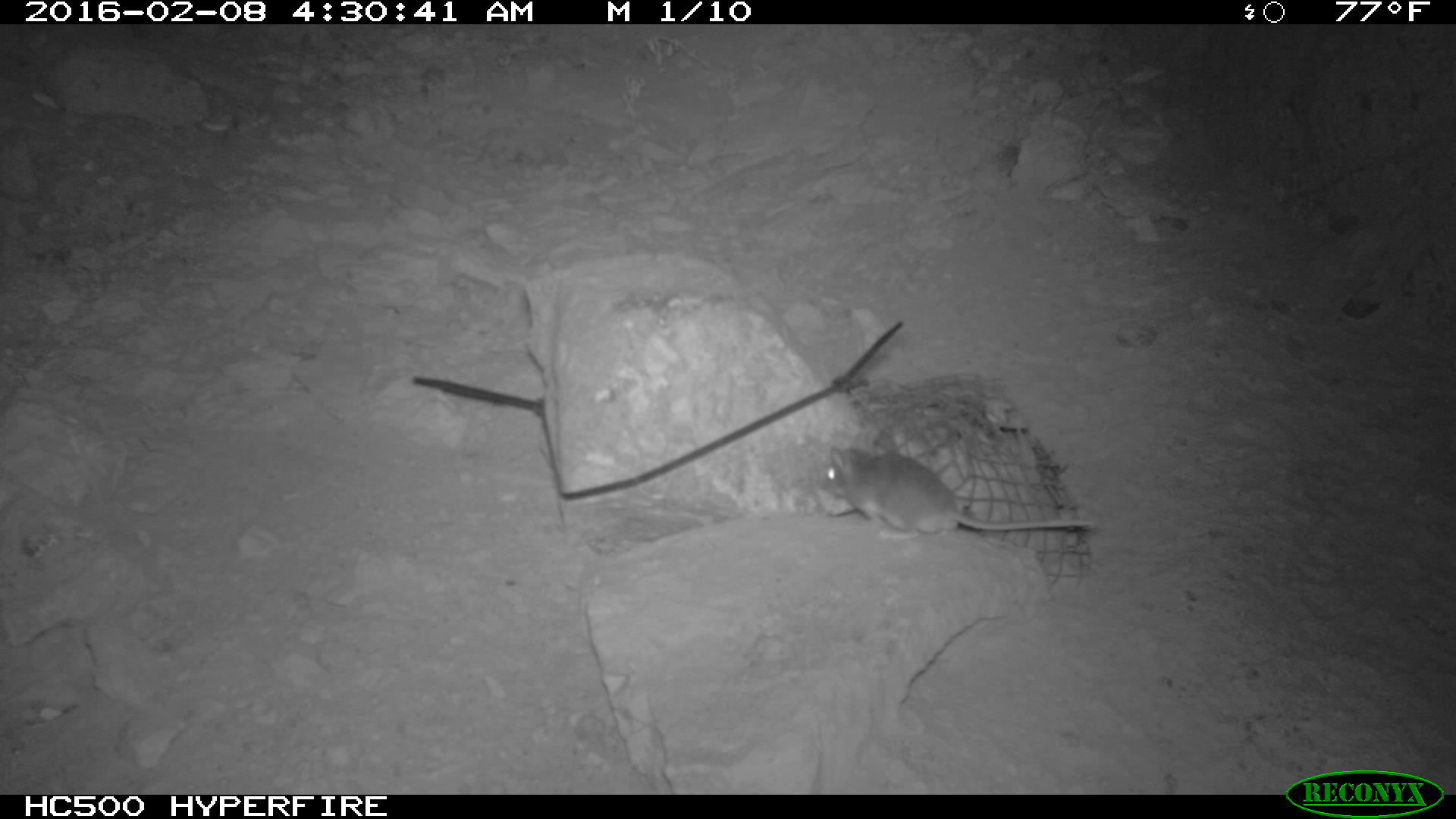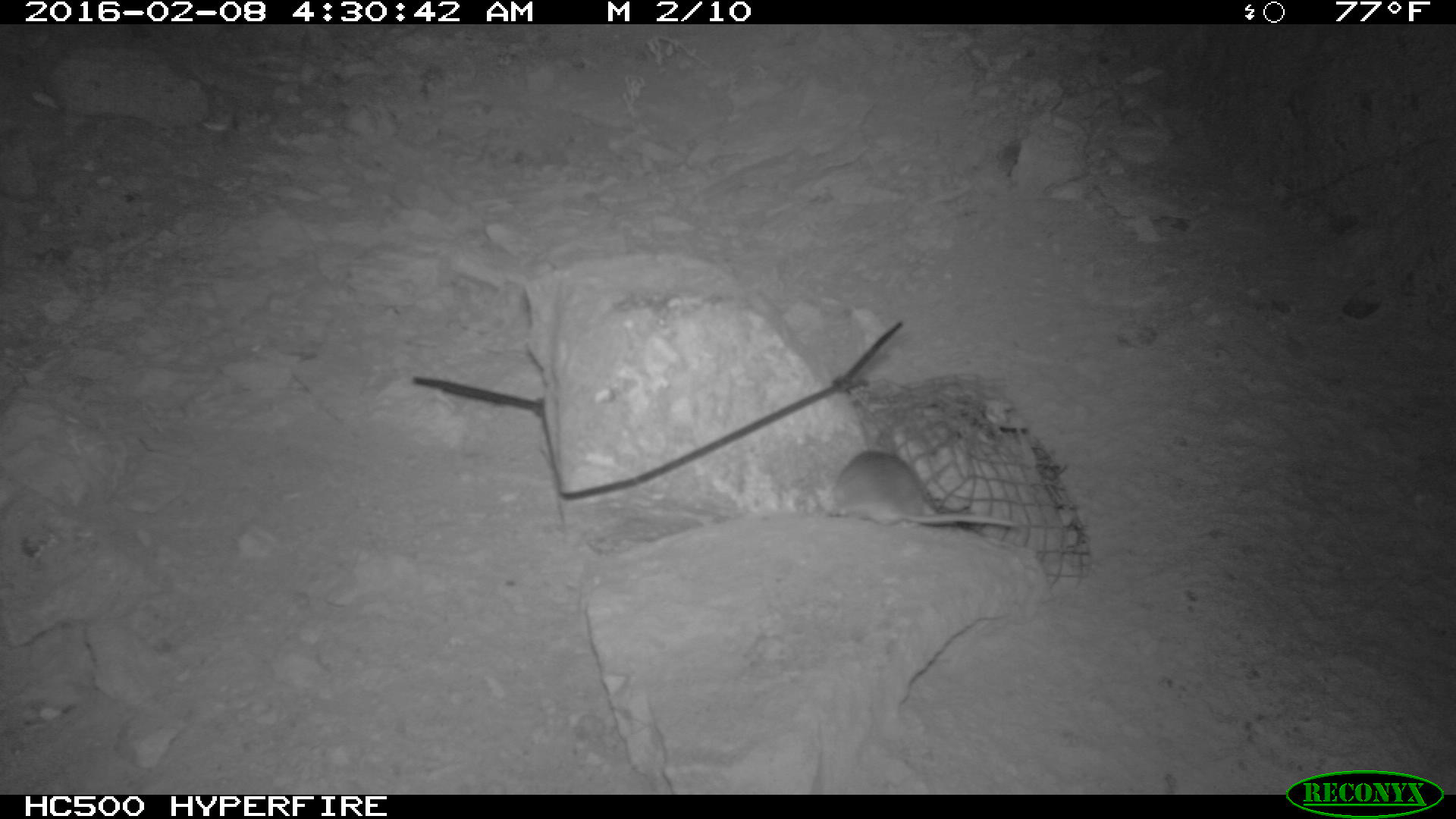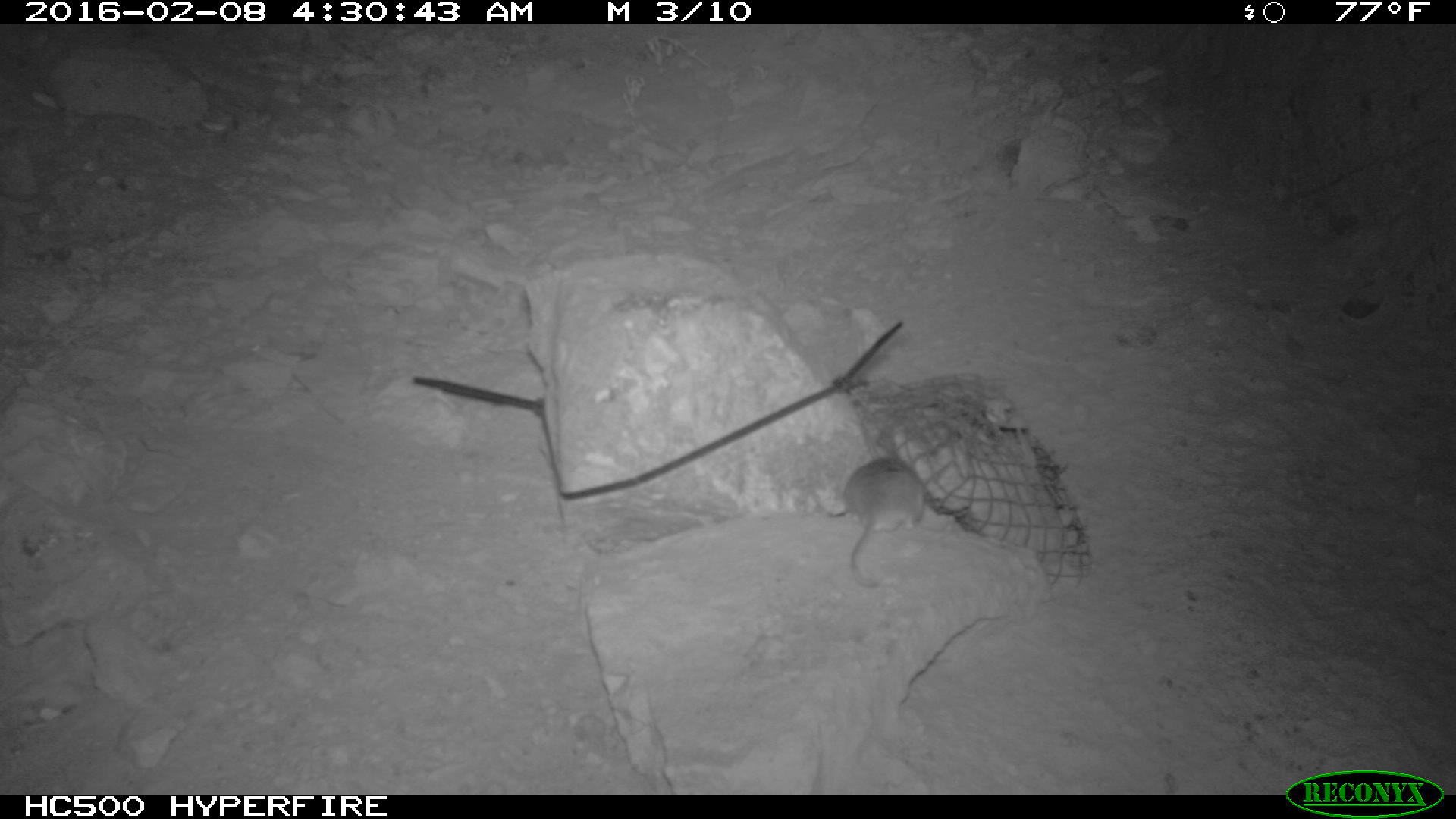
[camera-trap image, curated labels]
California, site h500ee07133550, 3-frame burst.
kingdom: Animalia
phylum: Chordata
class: Mammalia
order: Rodentia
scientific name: Rodentia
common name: rodent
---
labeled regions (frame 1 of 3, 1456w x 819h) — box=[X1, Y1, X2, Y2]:
rodent: box=[821, 434, 1095, 540]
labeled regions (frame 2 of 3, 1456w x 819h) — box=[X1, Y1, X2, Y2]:
rodent: box=[828, 448, 1016, 532]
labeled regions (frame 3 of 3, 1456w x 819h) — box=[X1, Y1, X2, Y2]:
rodent: box=[829, 441, 926, 588]